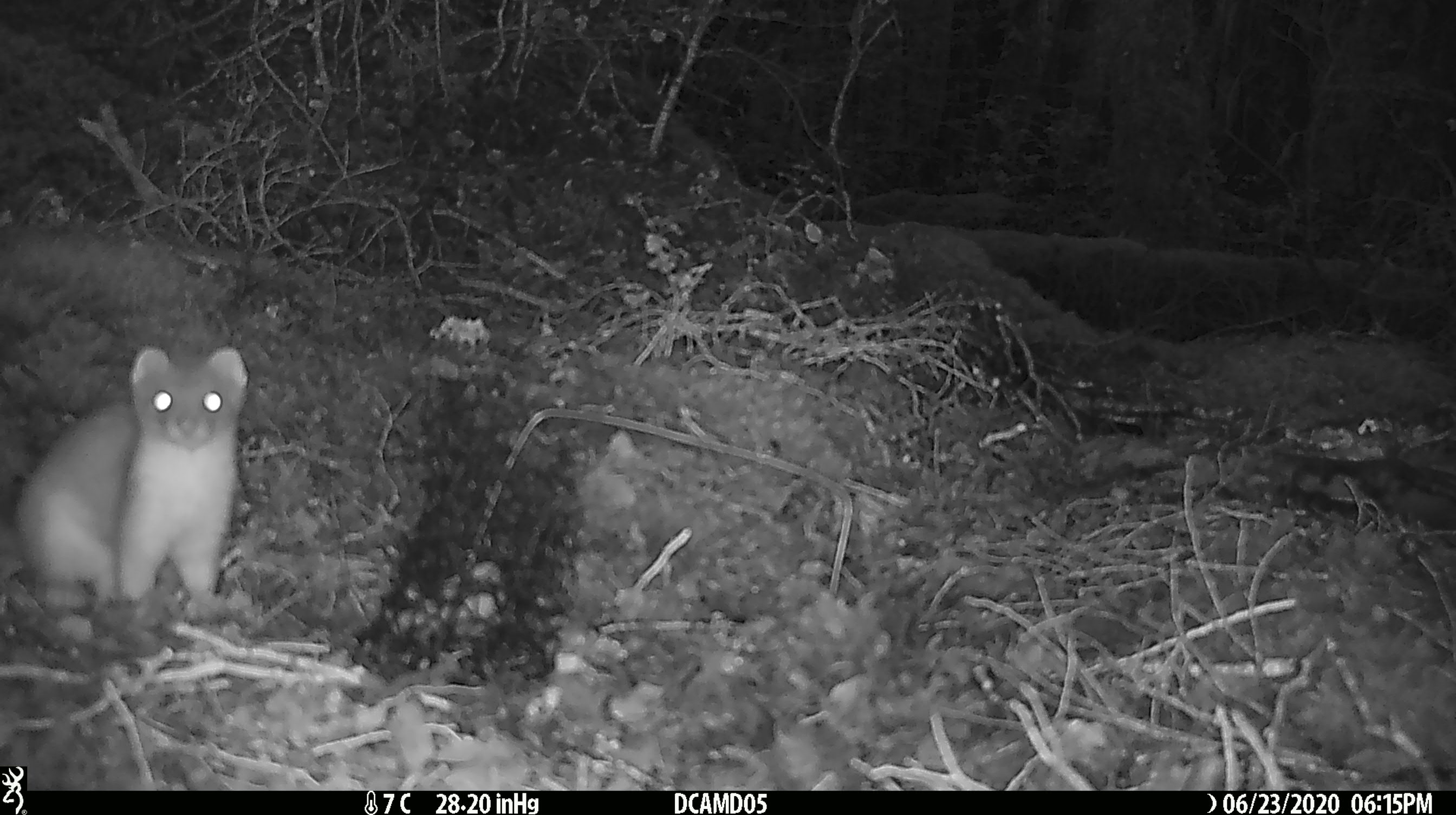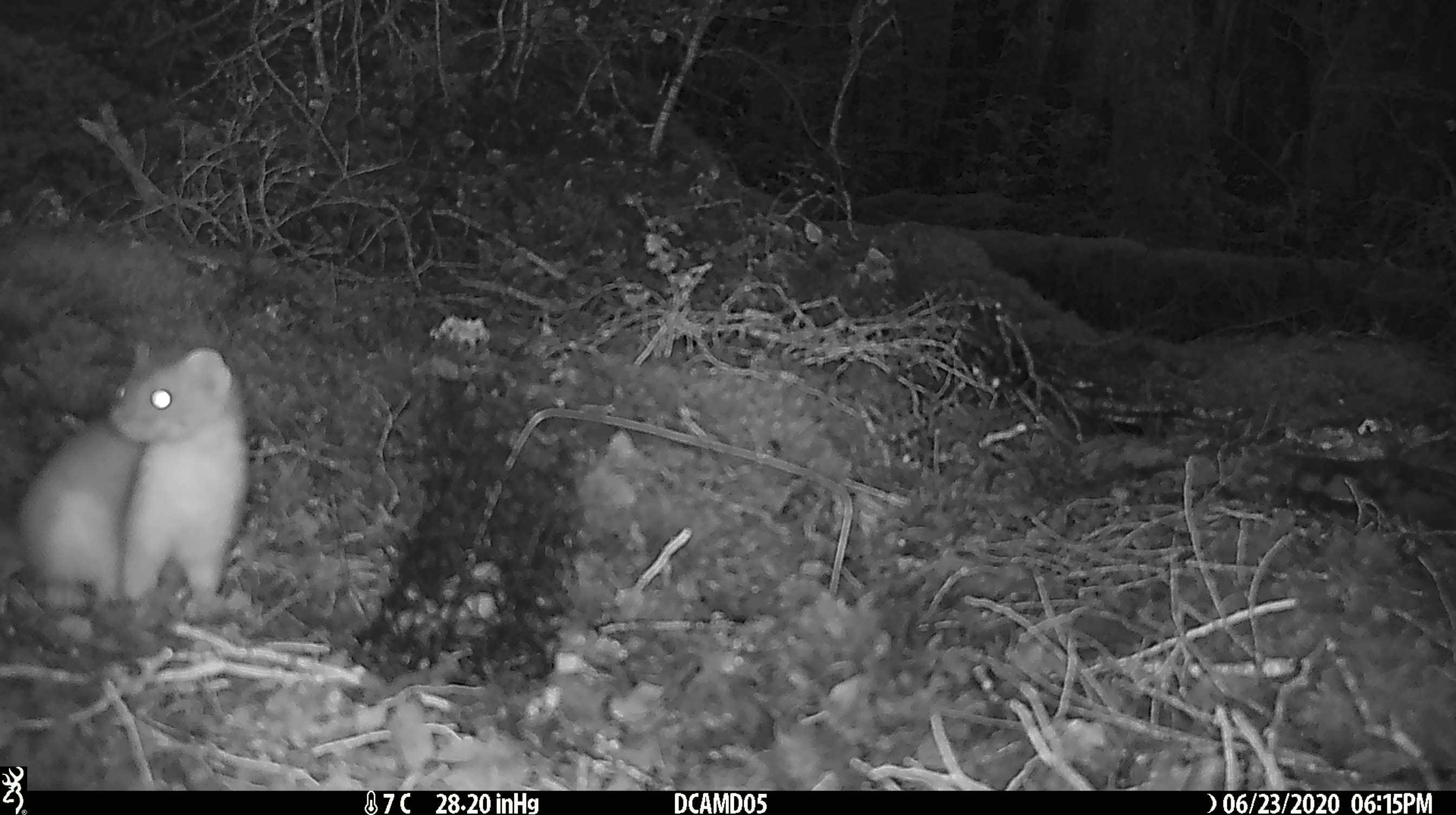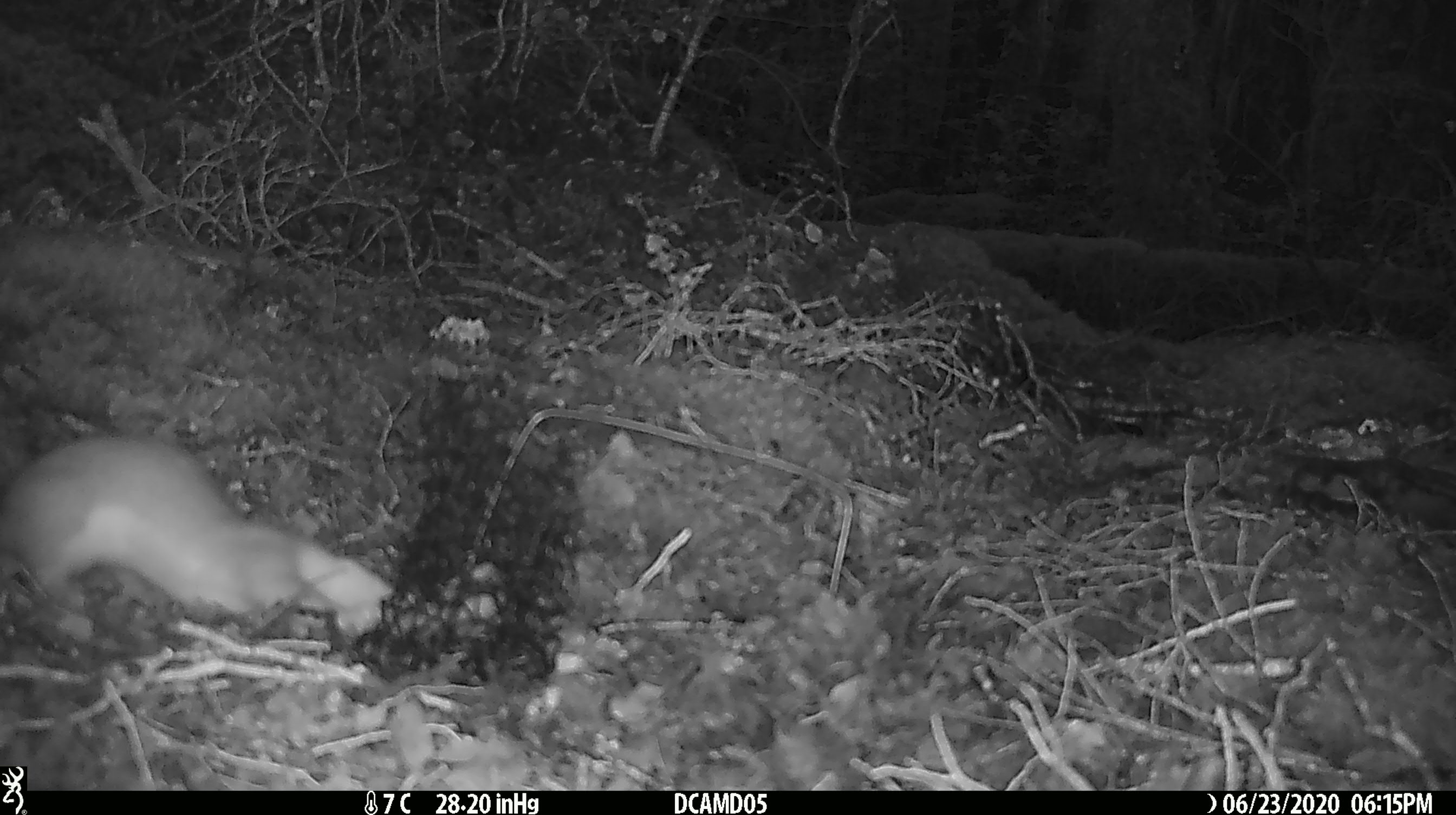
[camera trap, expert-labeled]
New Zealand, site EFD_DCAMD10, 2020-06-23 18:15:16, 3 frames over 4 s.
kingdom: Animalia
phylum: Chordata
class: Mammalia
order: Carnivora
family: Mustelidae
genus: Mustela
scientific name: Mustela erminea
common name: stoat